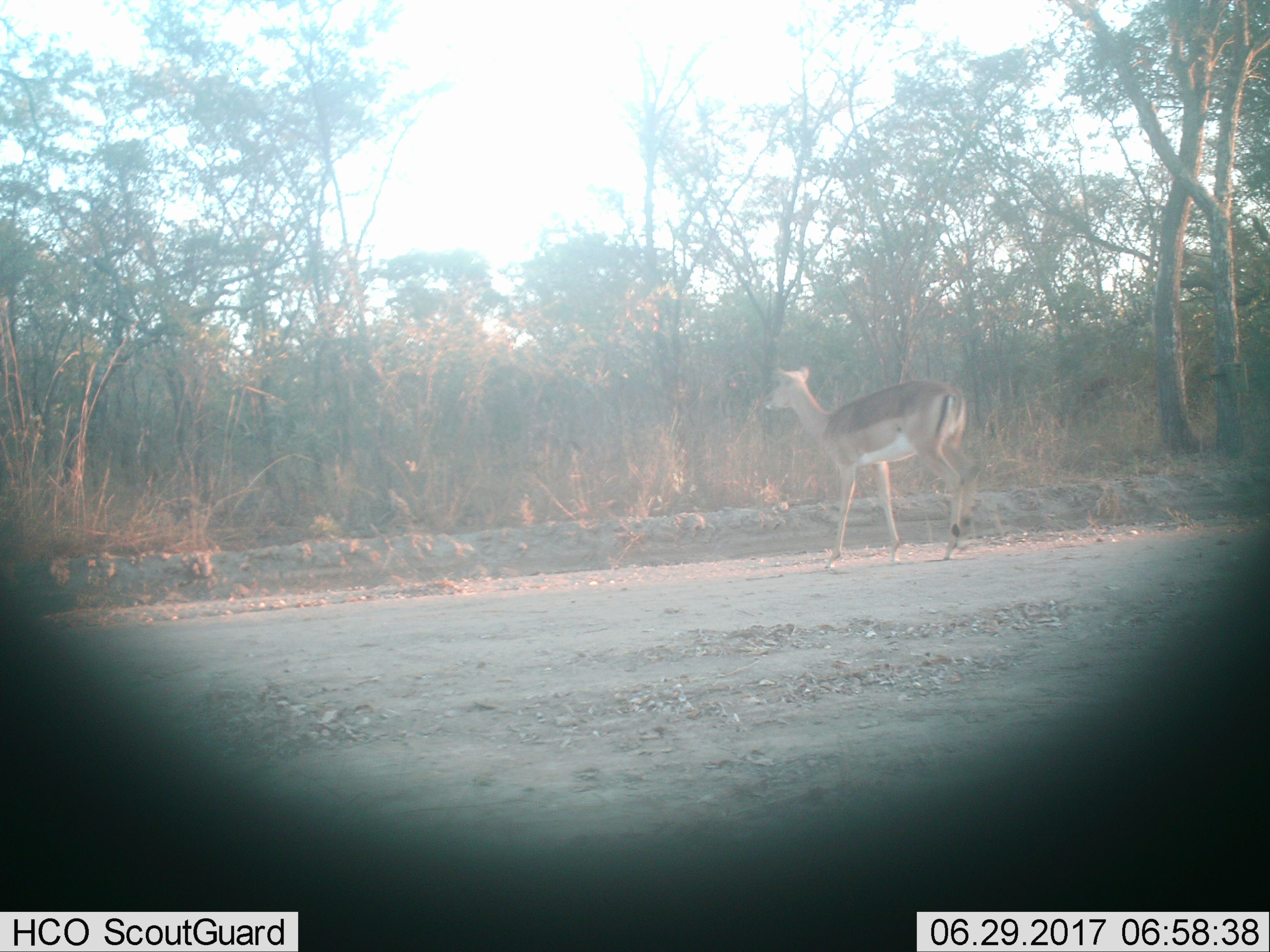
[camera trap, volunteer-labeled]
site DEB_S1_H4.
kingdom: Animalia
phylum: Chordata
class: Mammalia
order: Artiodactyla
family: Bovidae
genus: Aepyceros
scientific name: Aepyceros melampus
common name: impala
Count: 1.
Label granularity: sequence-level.